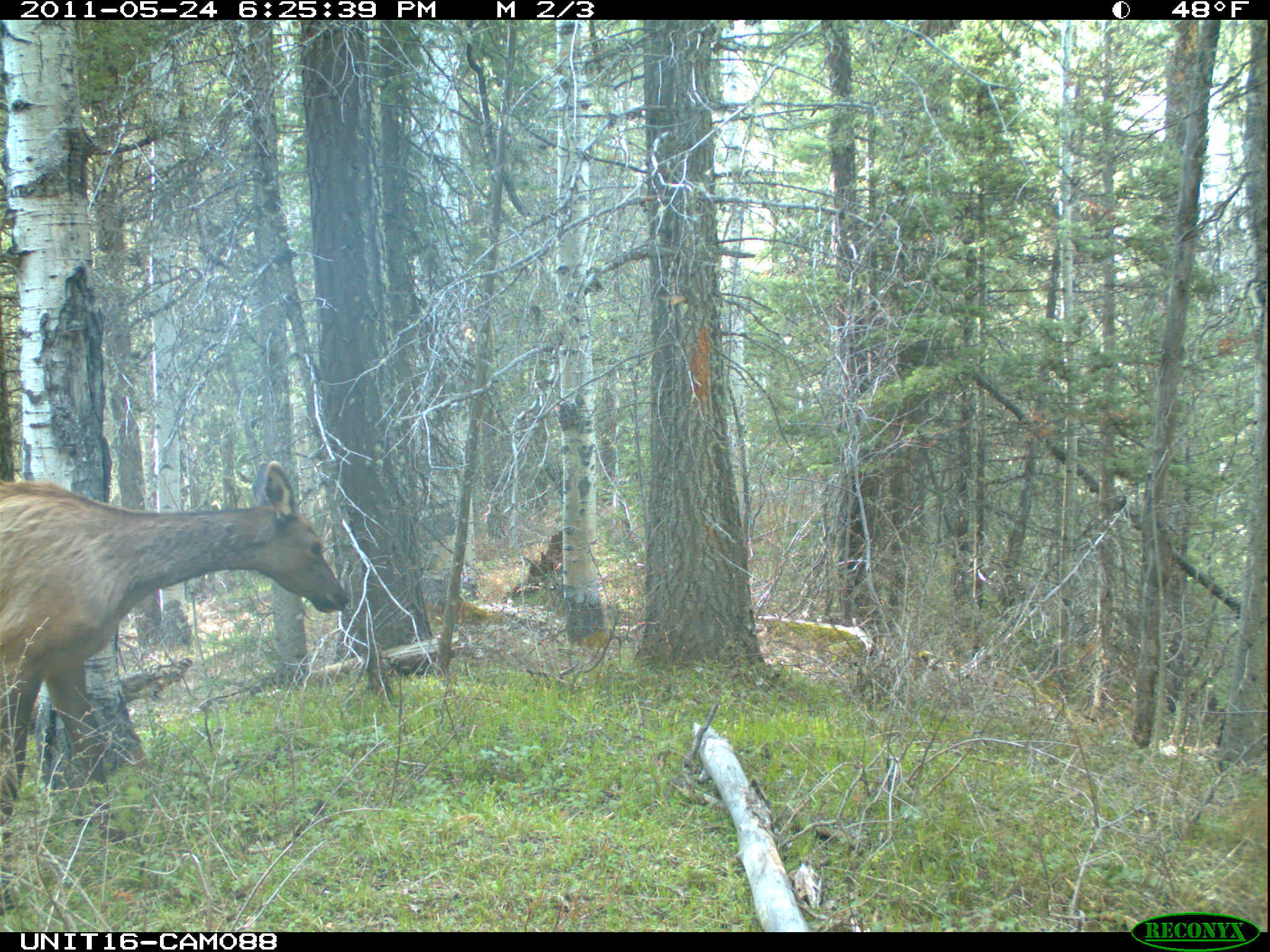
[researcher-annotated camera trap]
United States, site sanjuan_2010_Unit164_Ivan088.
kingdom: Animalia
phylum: Chordata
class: Mammalia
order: Artiodactyla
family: Cervidae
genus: Cervus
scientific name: Cervus elaphus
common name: red deer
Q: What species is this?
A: Cervus elaphus (red deer).